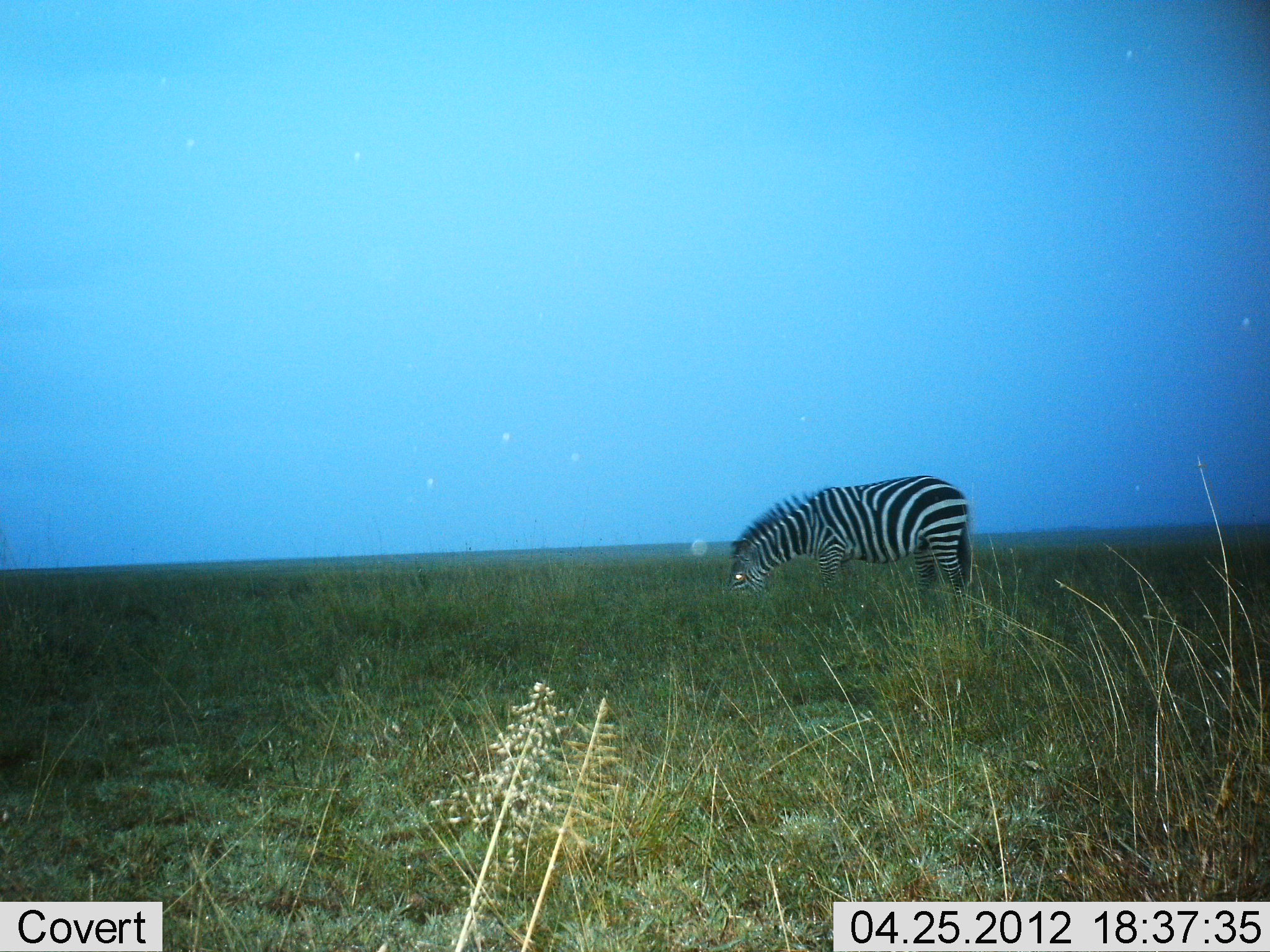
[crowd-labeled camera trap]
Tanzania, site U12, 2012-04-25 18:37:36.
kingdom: Animalia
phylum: Chordata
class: Mammalia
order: Perissodactyla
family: Equidae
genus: Equus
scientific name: Equus quagga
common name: plains zebra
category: zebra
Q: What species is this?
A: Zebra (plains zebra) (Equus quagga).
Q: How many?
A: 1.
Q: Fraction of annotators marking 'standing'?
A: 20%.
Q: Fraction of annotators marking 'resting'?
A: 0%.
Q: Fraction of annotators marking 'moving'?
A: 0%.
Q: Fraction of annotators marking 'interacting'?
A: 0%.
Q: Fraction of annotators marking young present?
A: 0%.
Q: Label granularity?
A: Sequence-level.